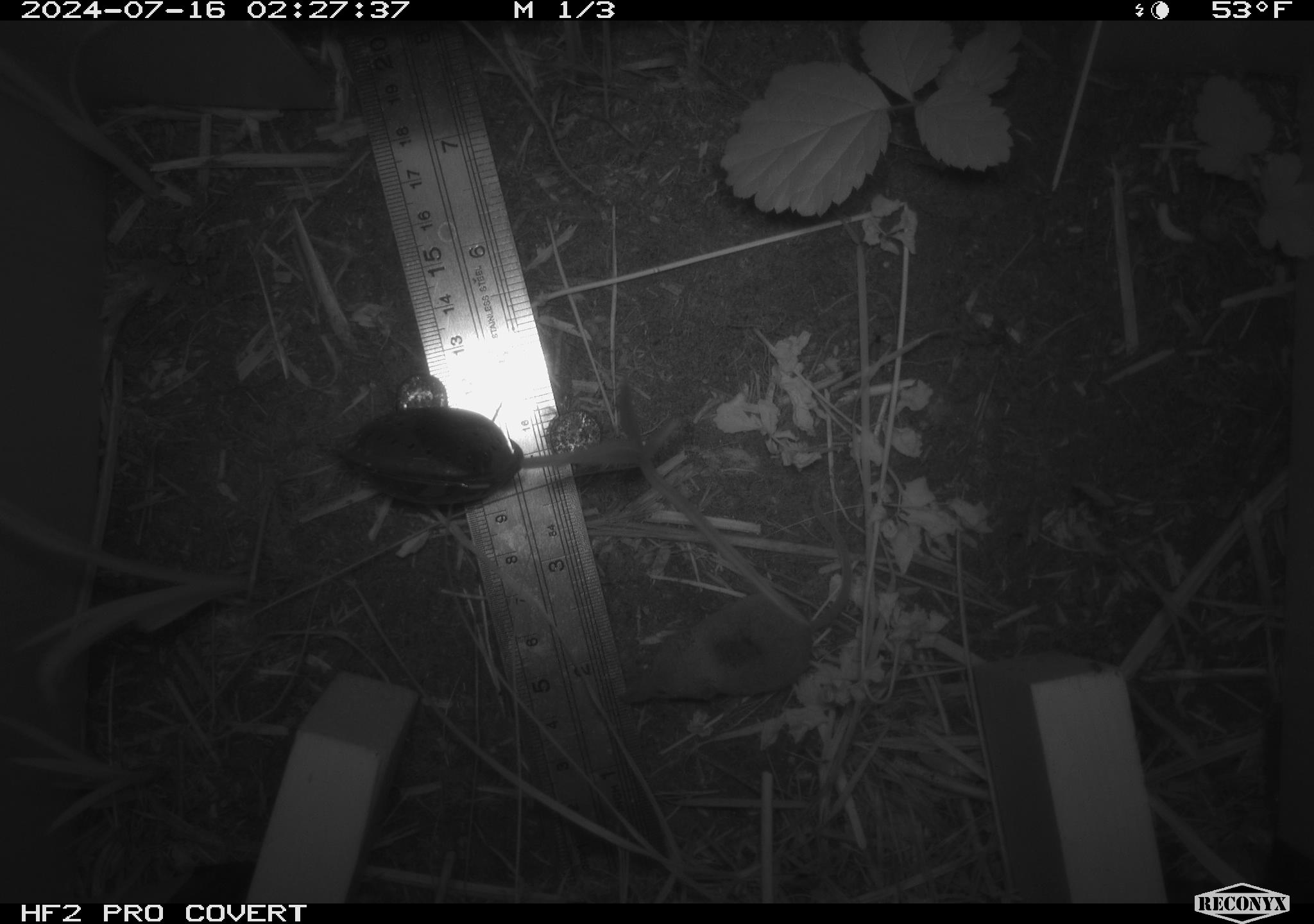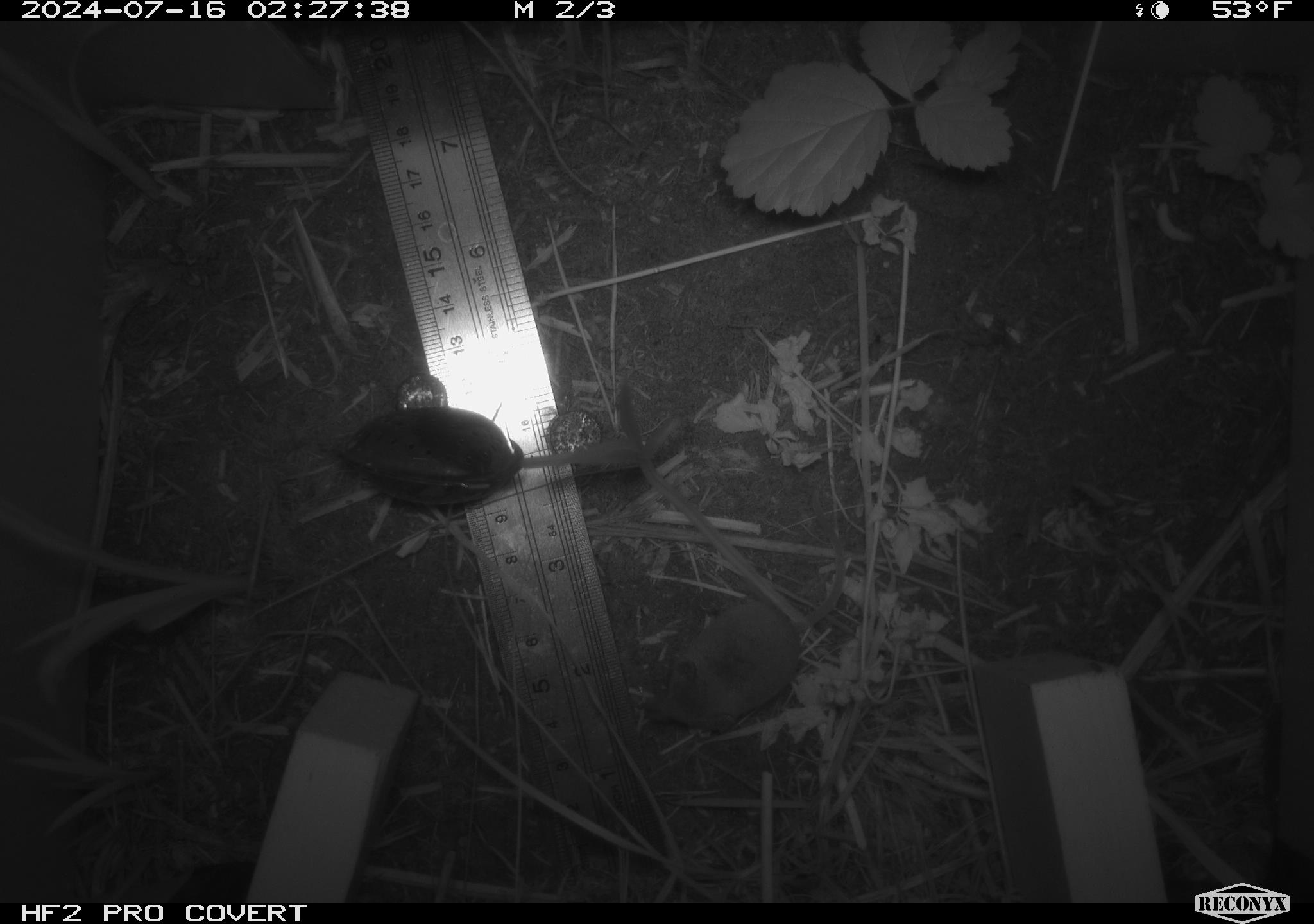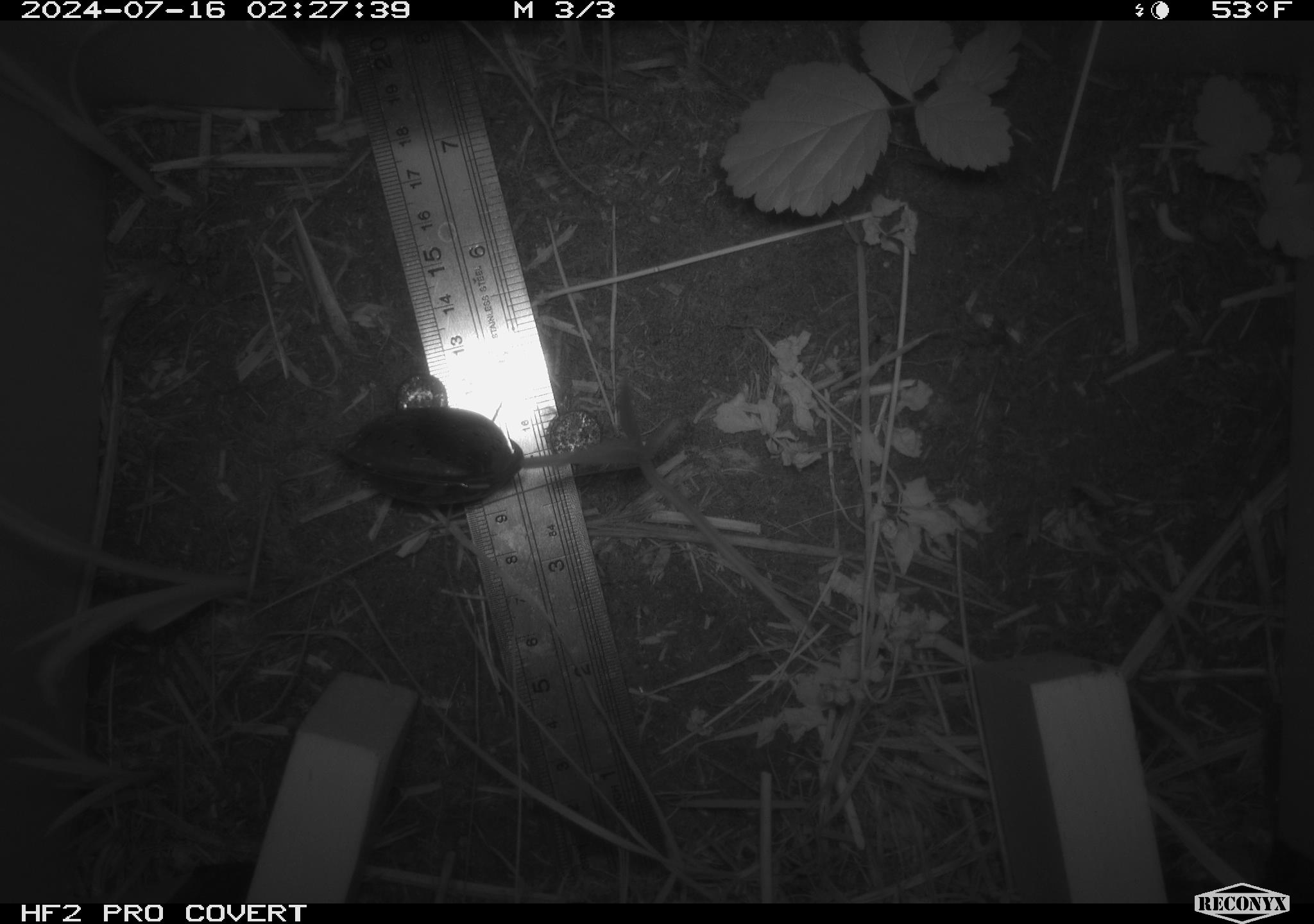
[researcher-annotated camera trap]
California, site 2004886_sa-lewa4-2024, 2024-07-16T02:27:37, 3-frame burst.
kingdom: Animalia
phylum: Chordata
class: Mammalia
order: Eulipotyphla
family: Soricidae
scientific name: Soricidae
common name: shrews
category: soricidae family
Soricidae family (shrews) (Soricidae).